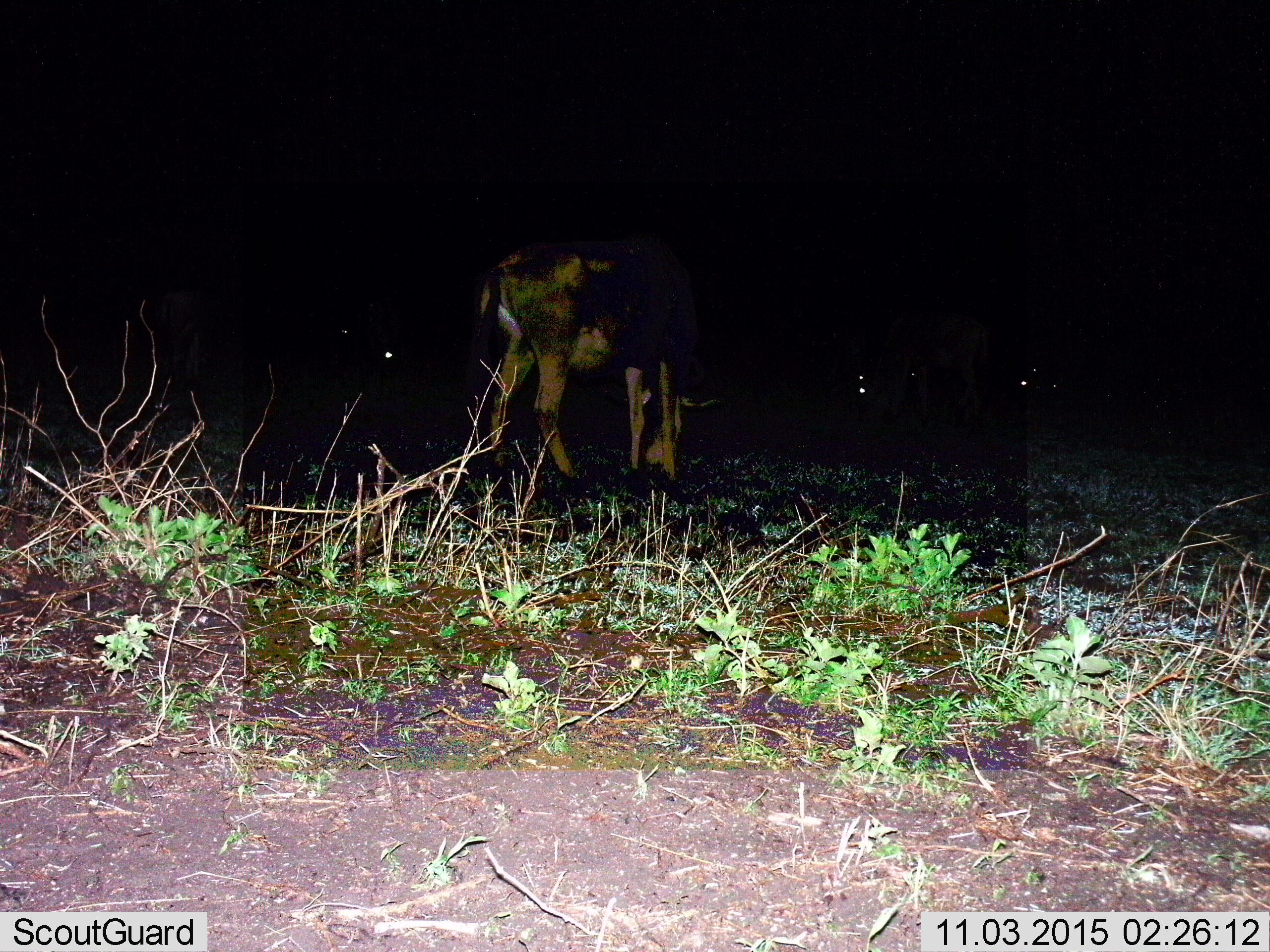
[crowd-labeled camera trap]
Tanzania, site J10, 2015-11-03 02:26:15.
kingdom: Animalia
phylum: Chordata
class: Mammalia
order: Artiodactyla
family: Bovidae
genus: Eudorcas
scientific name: Eudorcas thomsonii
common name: thomson's gazelle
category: gazellethomsons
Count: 1.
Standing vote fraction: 33%.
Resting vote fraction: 0%.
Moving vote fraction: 0%.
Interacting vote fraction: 0%.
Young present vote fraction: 0%.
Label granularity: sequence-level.